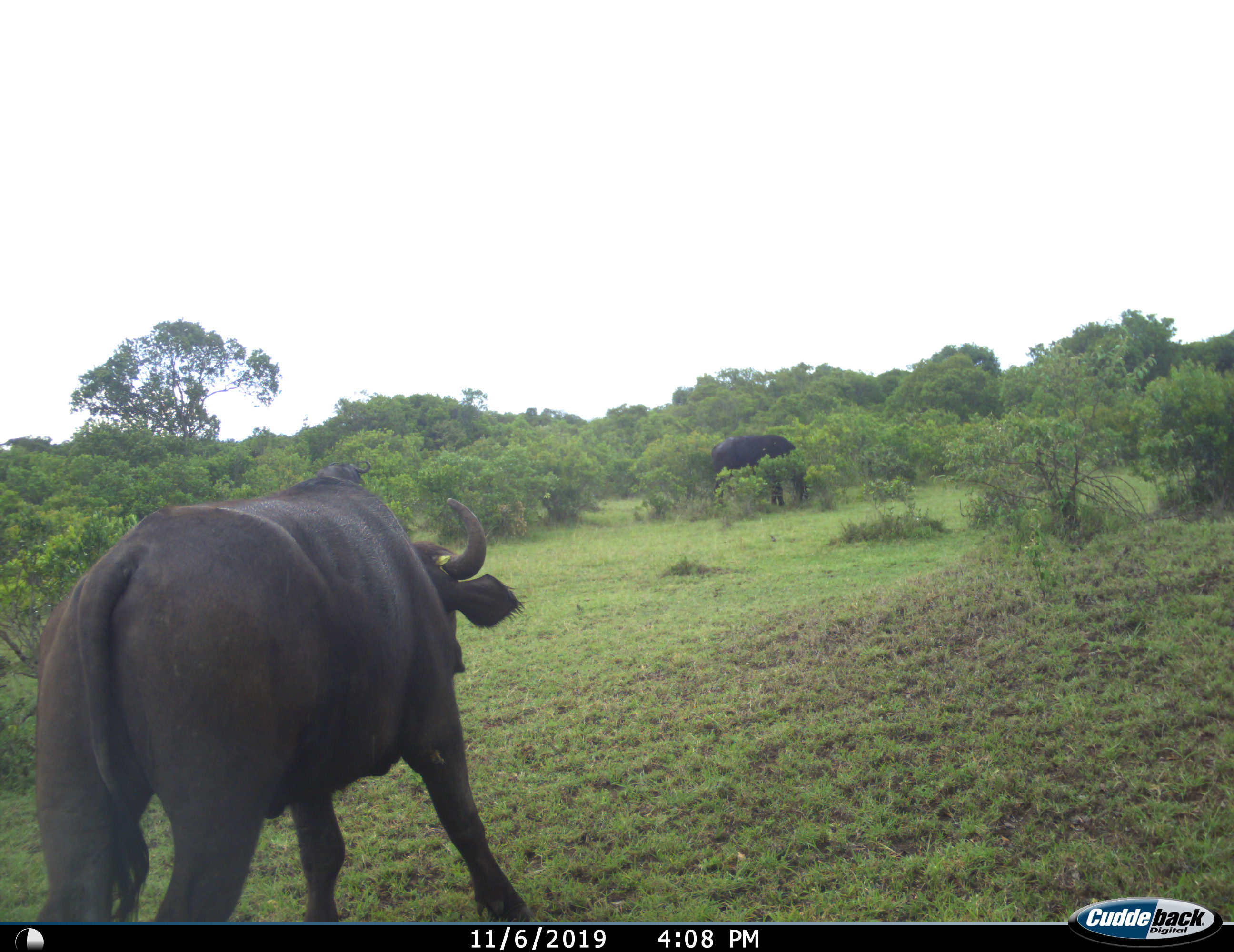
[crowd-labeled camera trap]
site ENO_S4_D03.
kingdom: Animalia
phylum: Chordata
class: Mammalia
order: Artiodactyla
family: Bovidae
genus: Syncerus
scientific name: Syncerus caffer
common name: african buffalo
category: buffalo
Buffalo (african buffalo) (Syncerus caffer), count 2. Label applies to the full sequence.